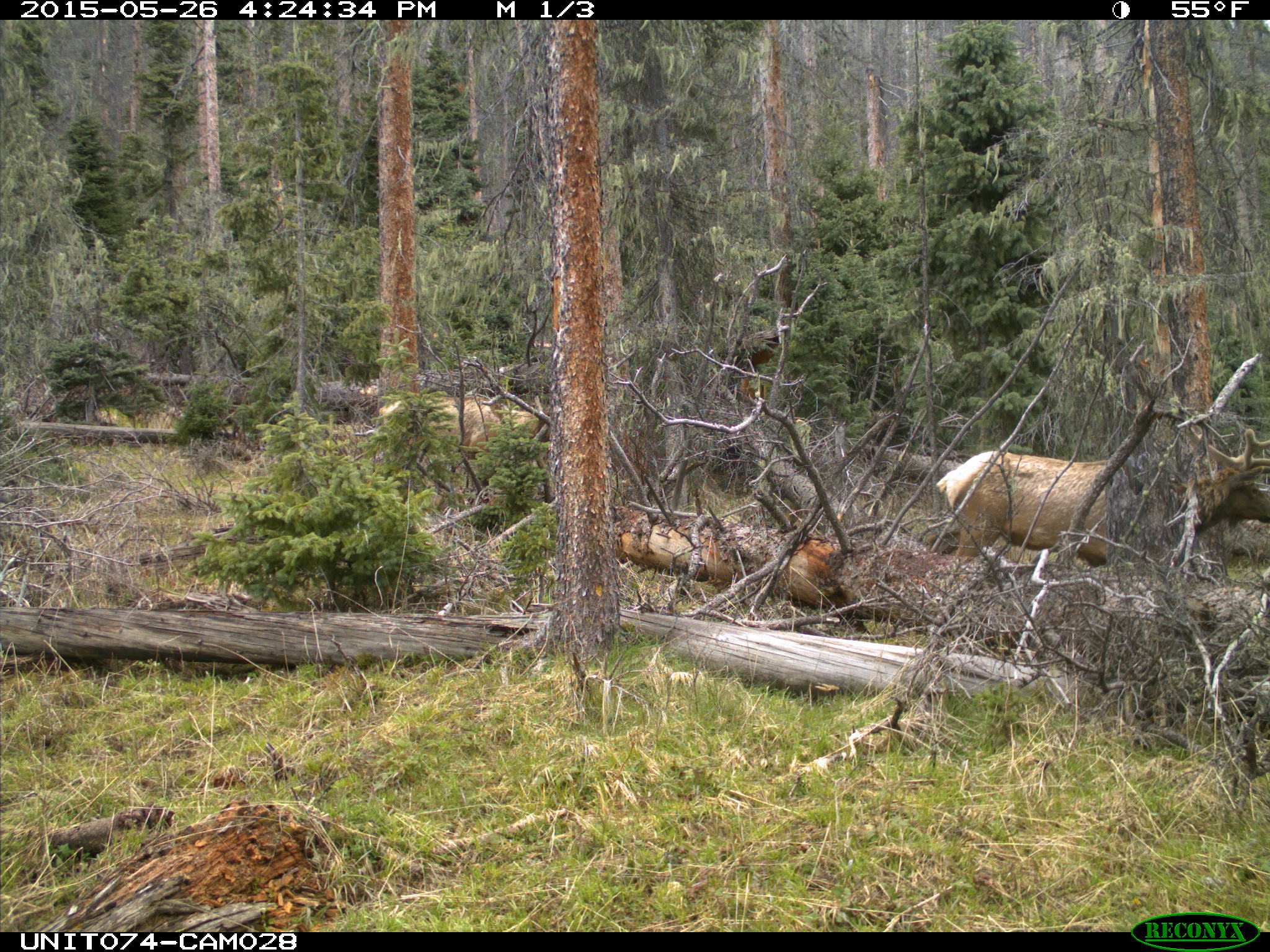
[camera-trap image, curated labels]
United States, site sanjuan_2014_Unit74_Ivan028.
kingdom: Animalia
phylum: Chordata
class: Mammalia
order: Artiodactyla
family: Cervidae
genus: Cervus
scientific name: Cervus elaphus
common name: red deer